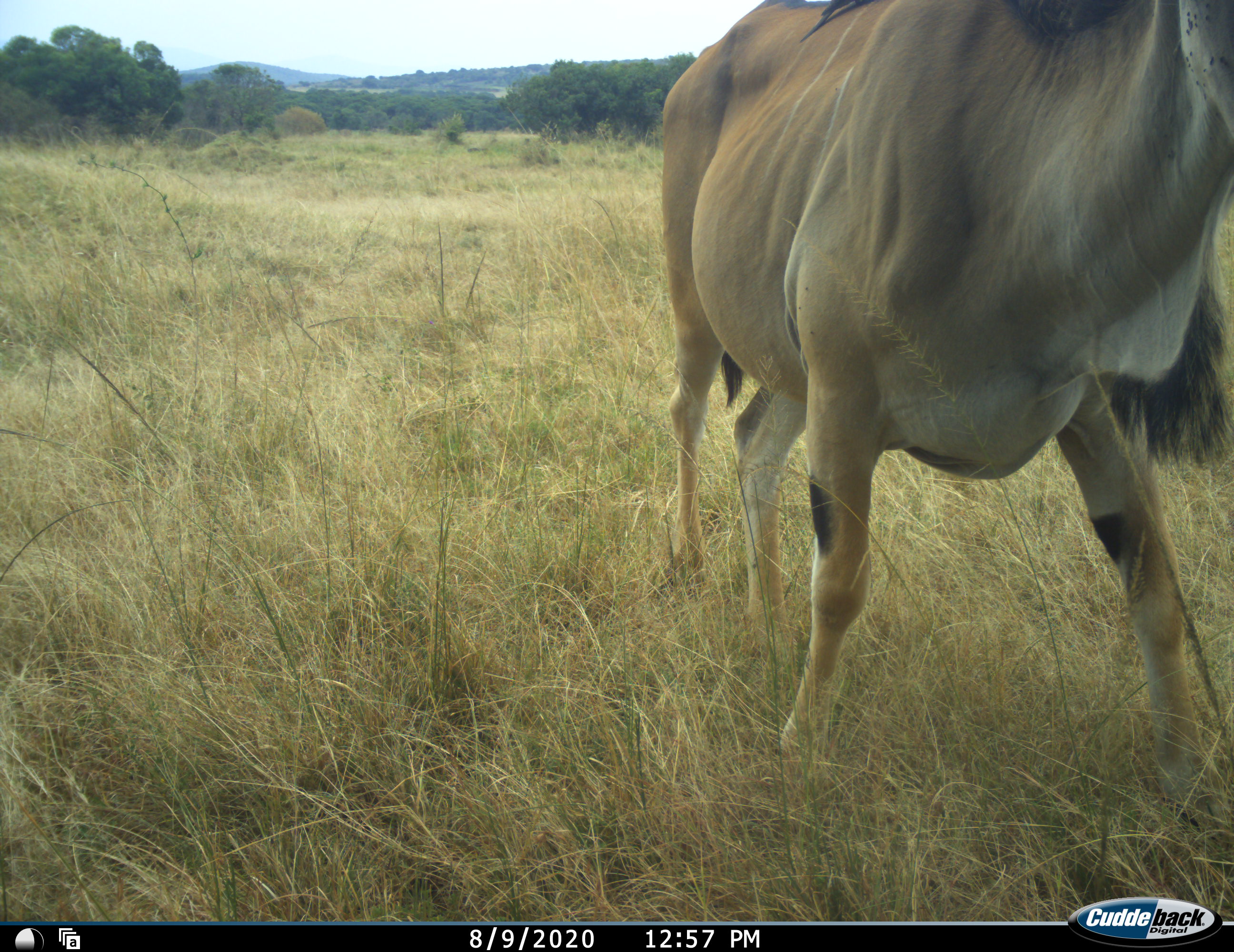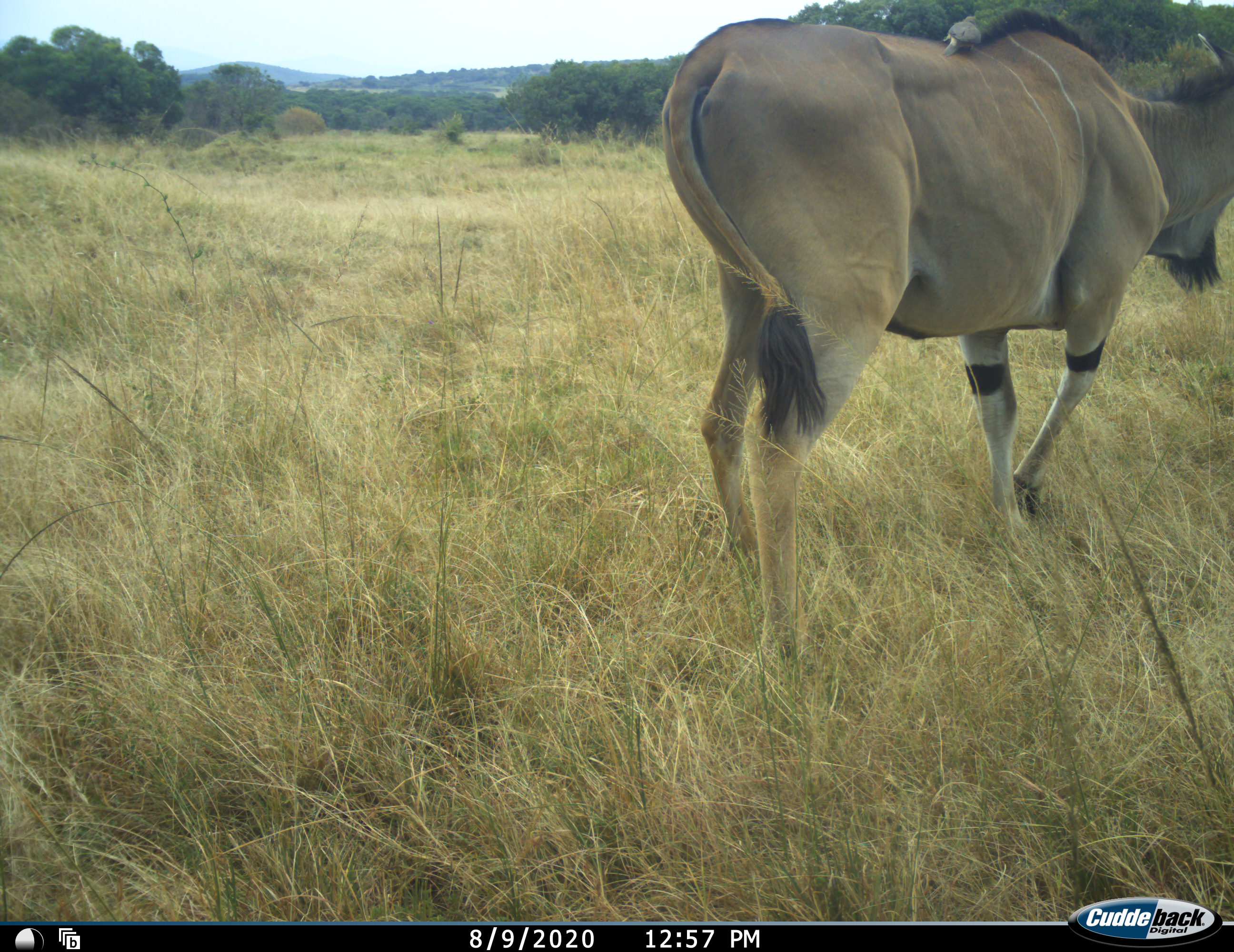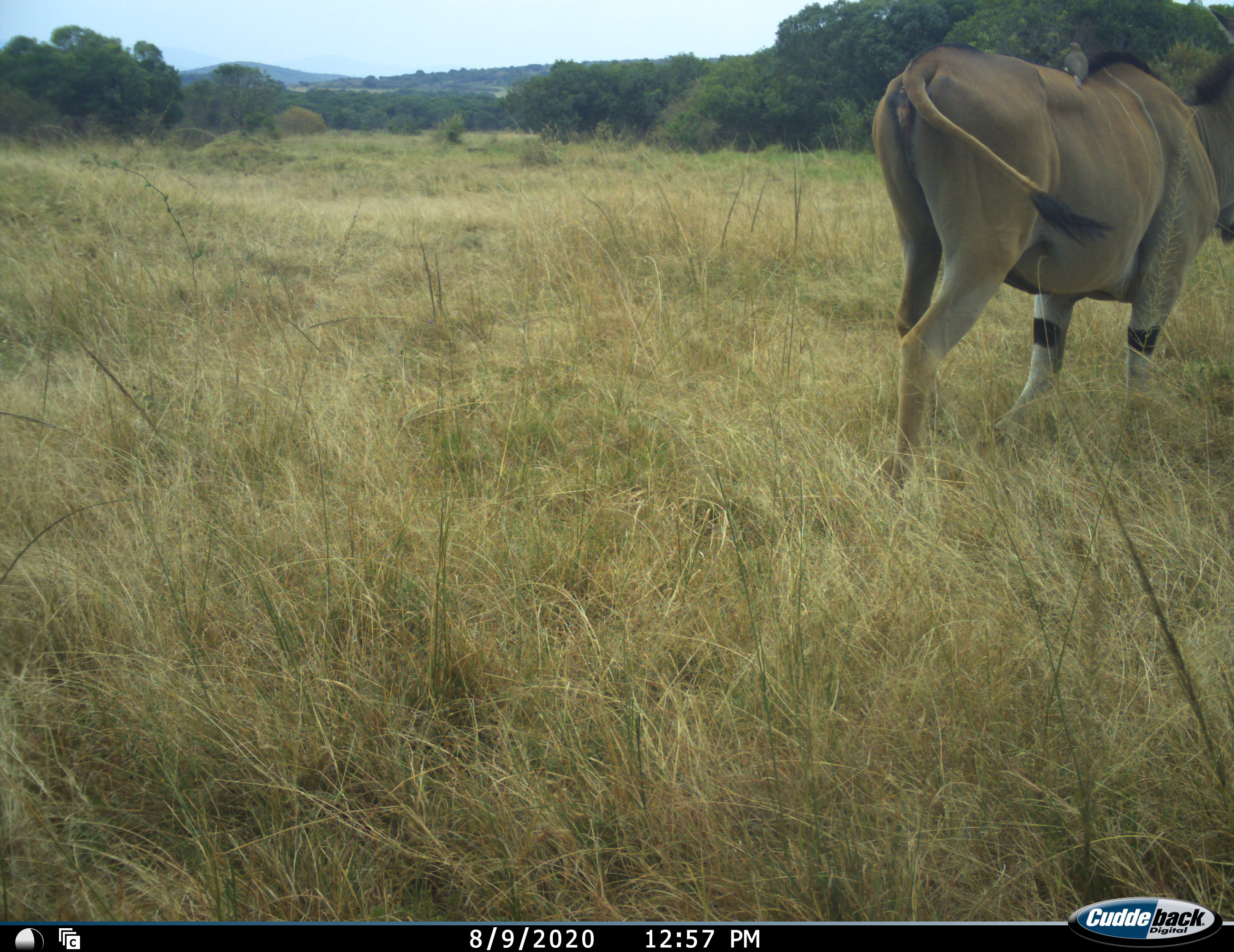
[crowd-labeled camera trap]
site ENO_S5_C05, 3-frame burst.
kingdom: Animalia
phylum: Chordata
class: Mammalia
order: Artiodactyla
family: Bovidae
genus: Tragelaphus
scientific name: Tragelaphus oryx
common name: eland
Eland (Tragelaphus oryx), count 1. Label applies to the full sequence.